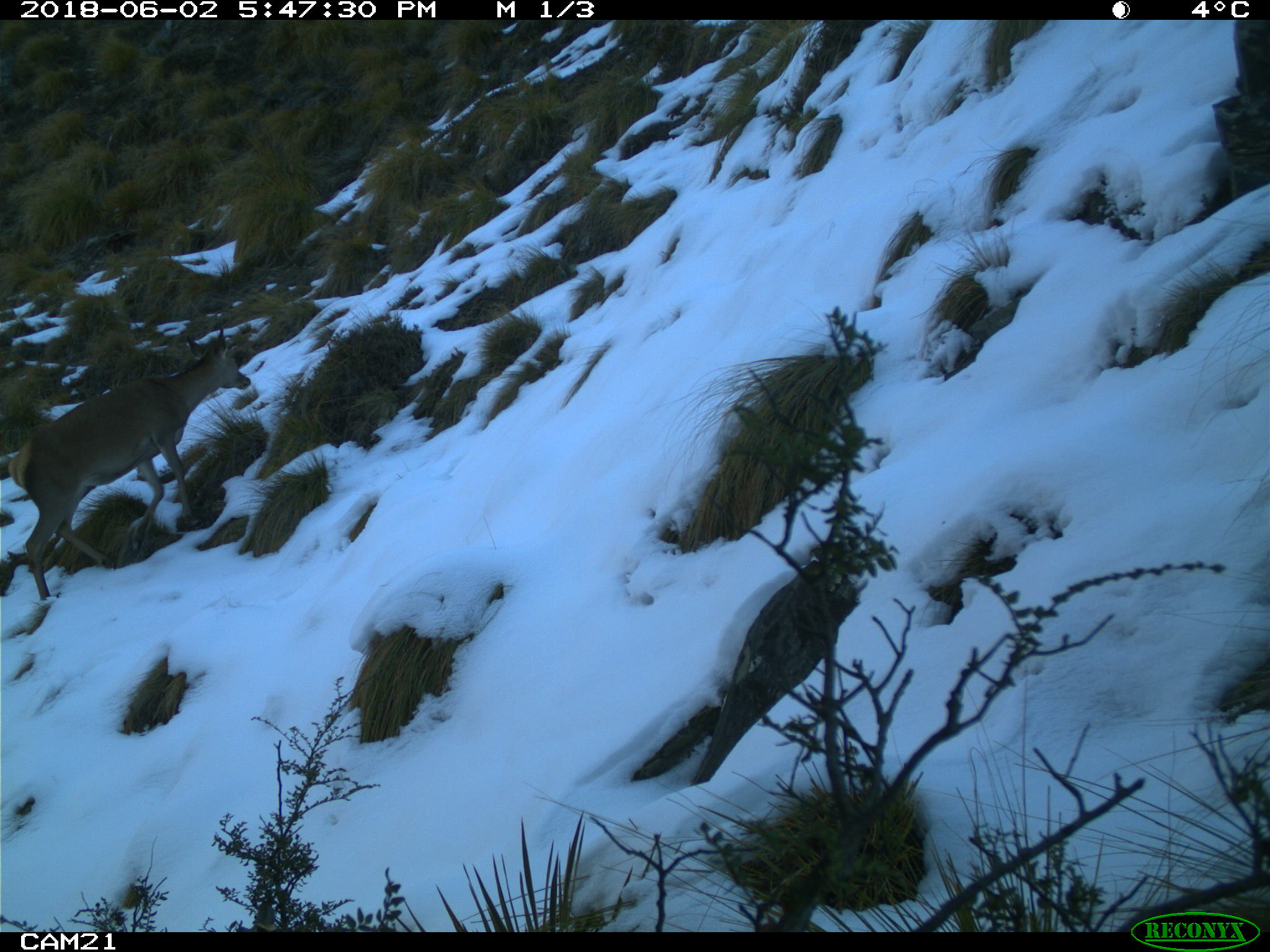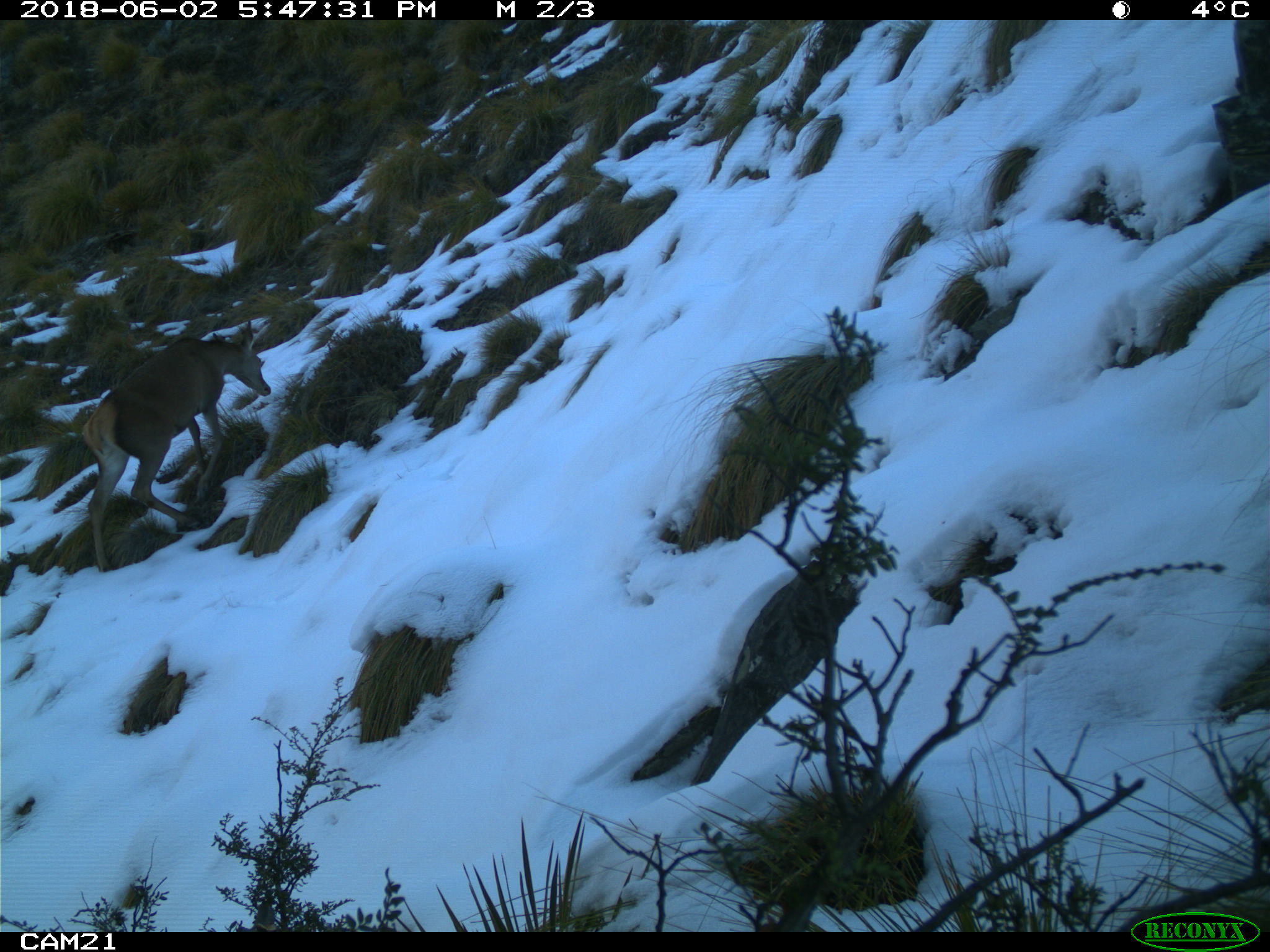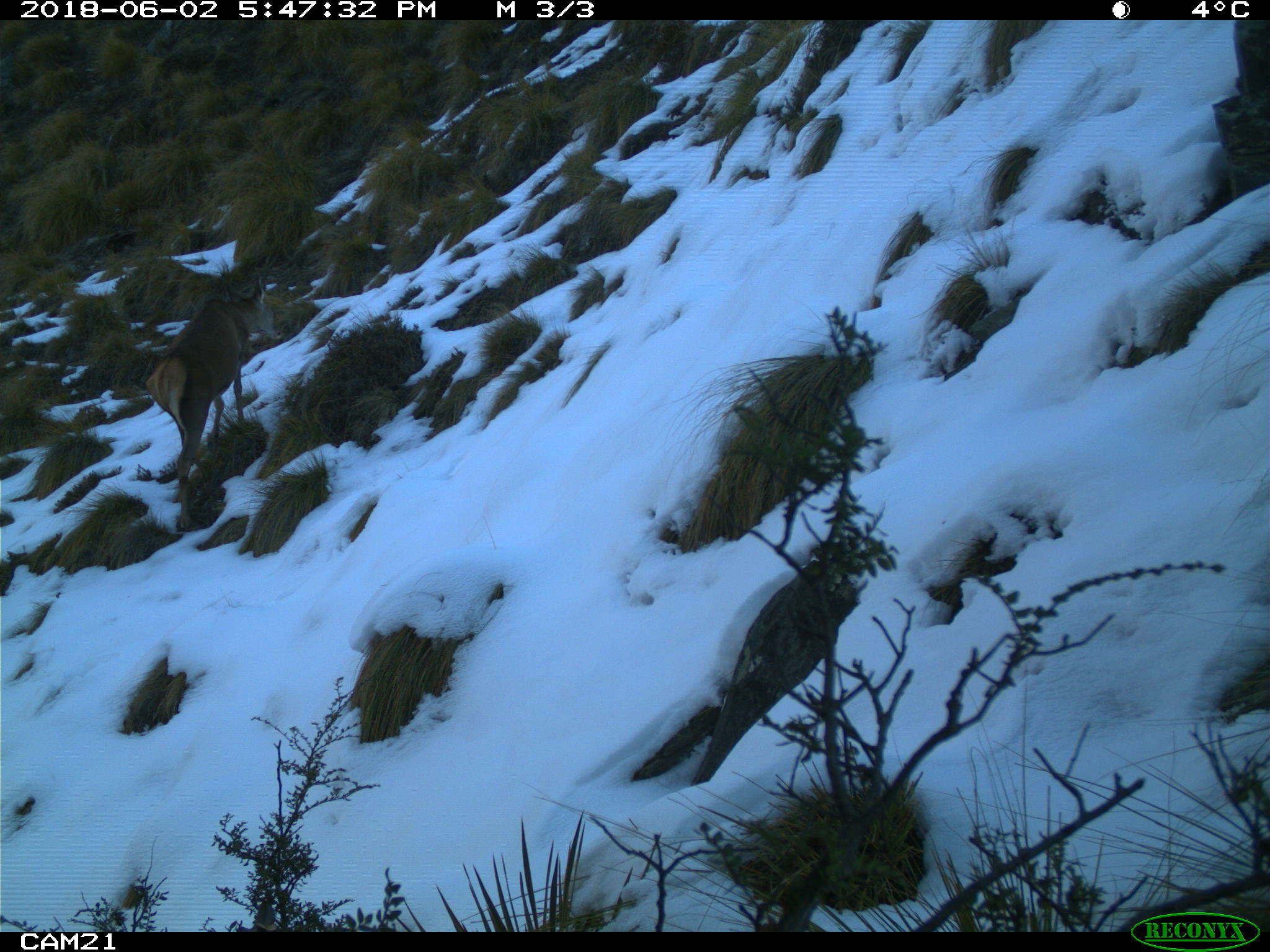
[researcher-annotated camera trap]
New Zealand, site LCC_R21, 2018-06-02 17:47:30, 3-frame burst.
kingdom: Animalia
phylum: Chordata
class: Mammalia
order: Artiodactyla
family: Cervidae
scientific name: Cervidae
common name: deer